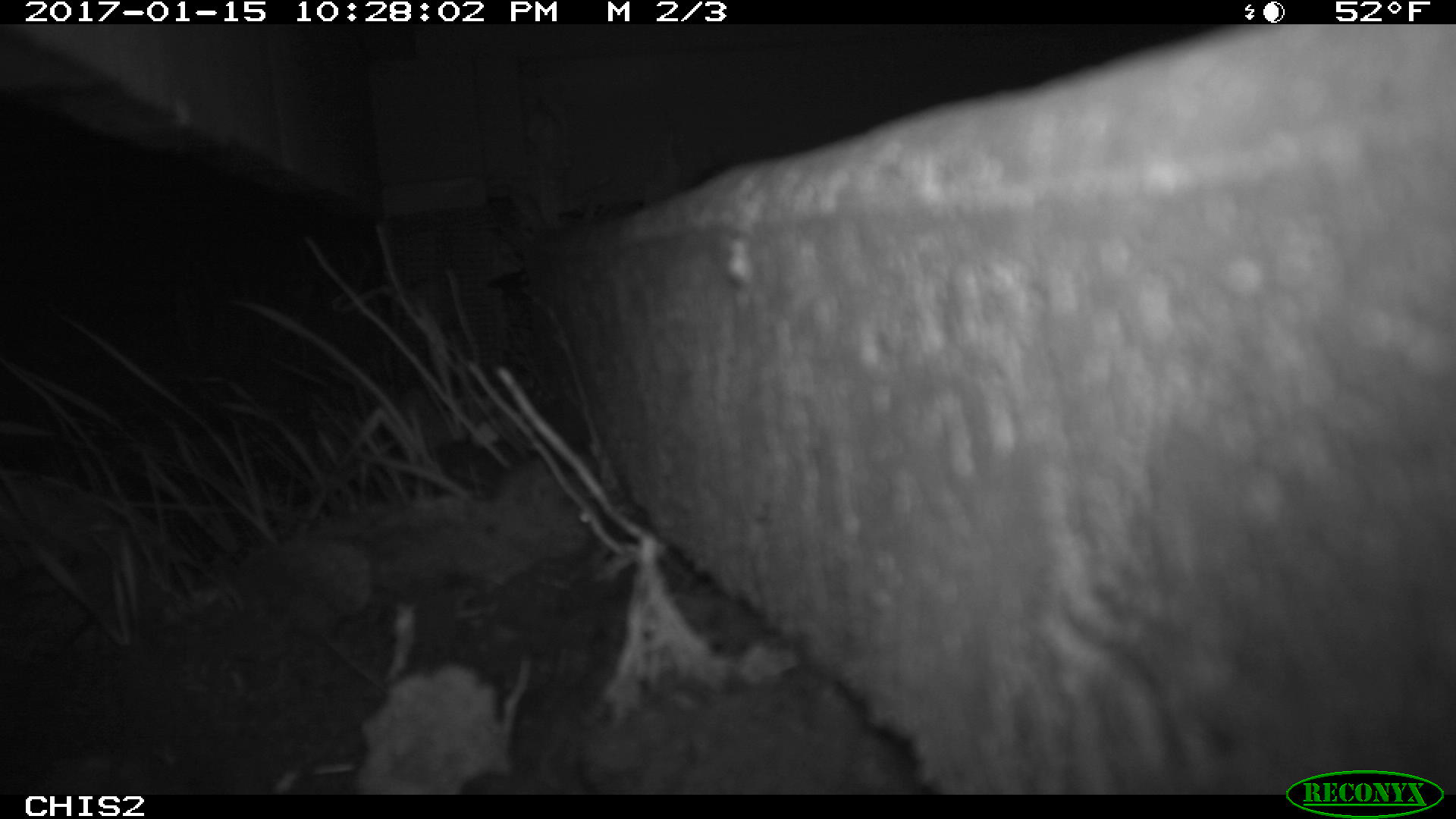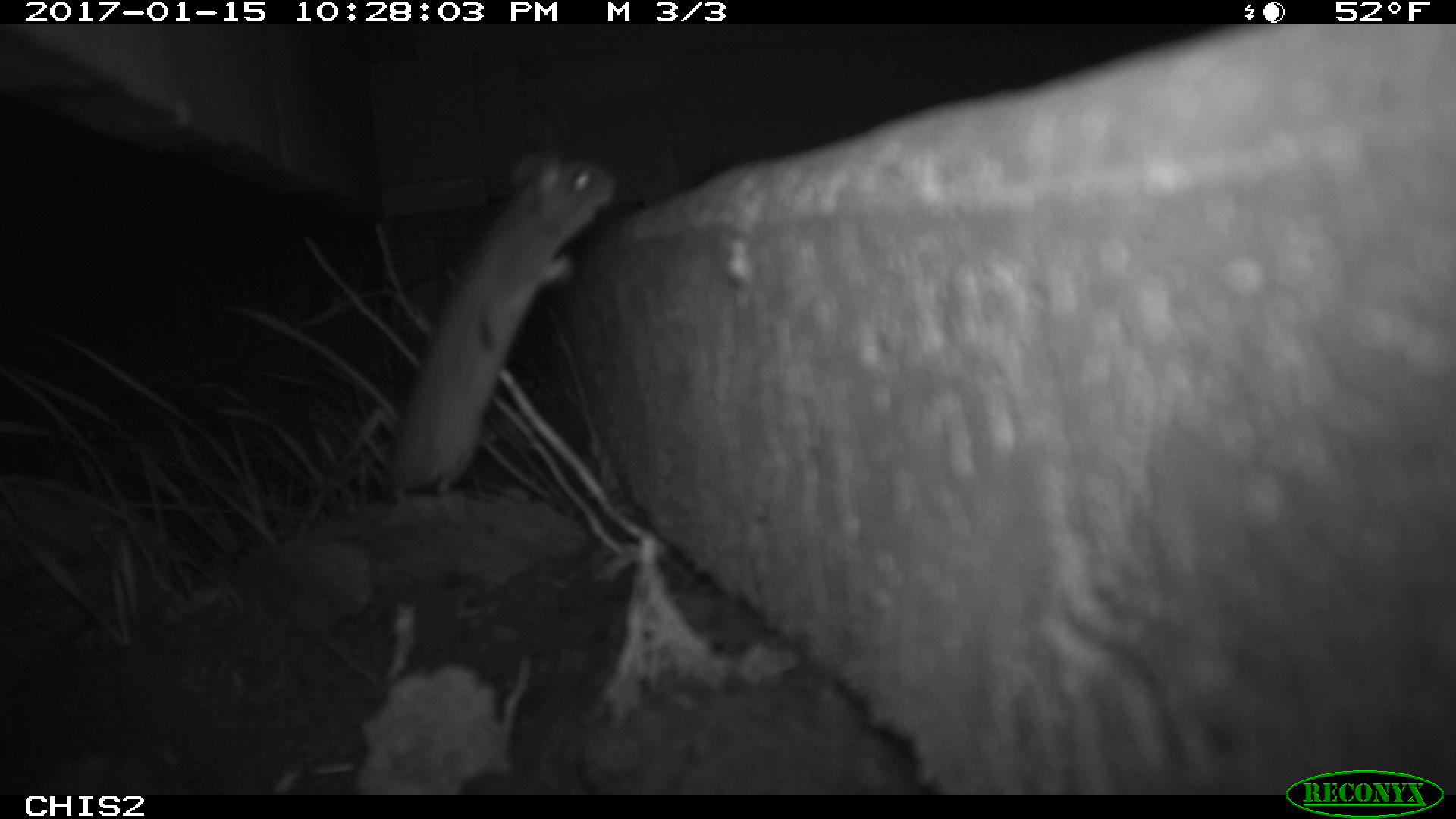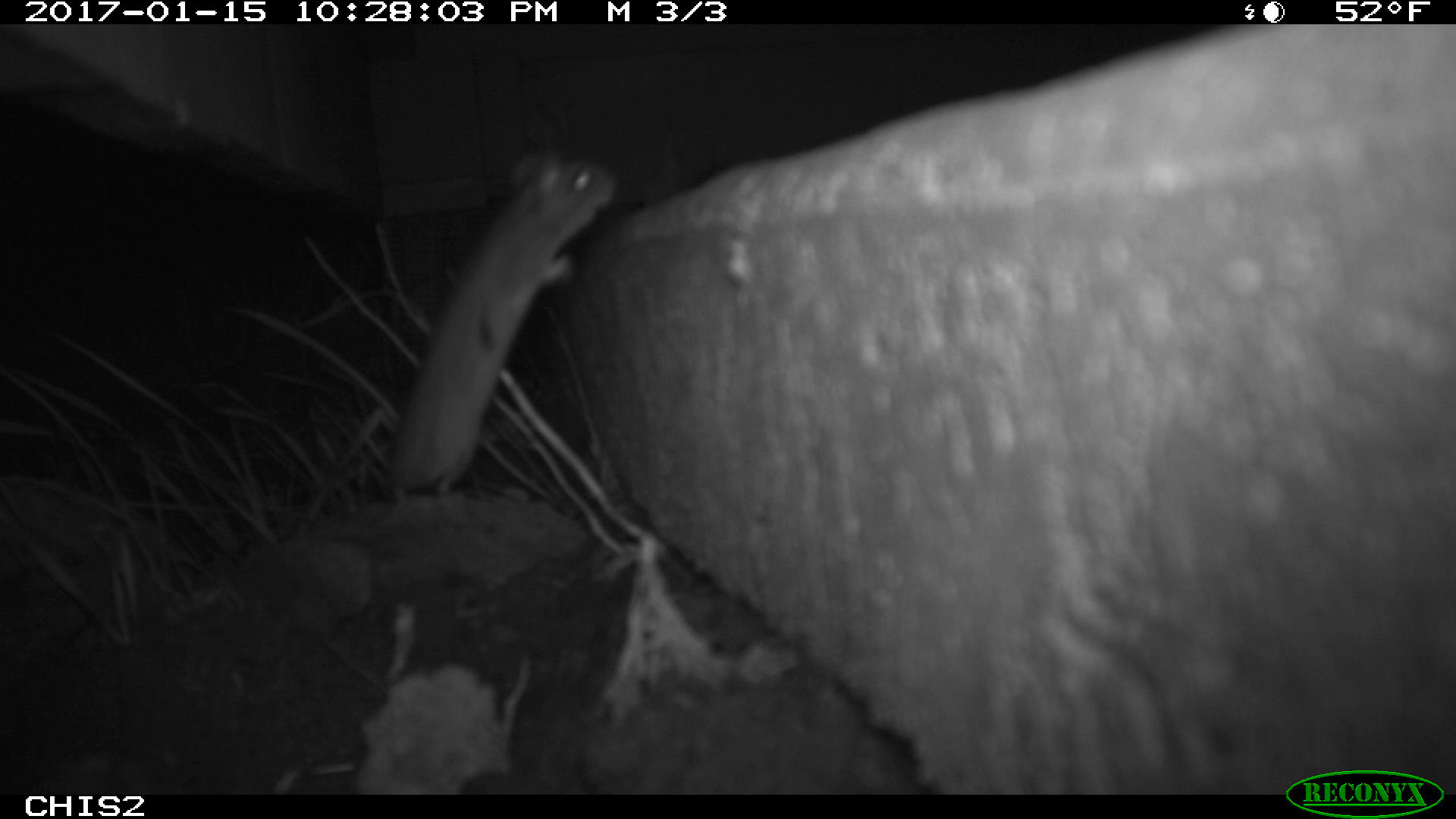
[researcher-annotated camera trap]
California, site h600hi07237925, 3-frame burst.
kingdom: Animalia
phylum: Chordata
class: Mammalia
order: Rodentia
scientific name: Rodentia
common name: rodent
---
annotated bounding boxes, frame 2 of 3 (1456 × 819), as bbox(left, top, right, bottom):
rodent: bbox(386, 151, 620, 510)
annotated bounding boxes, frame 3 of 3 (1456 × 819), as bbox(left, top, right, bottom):
rodent: bbox(390, 152, 614, 503)